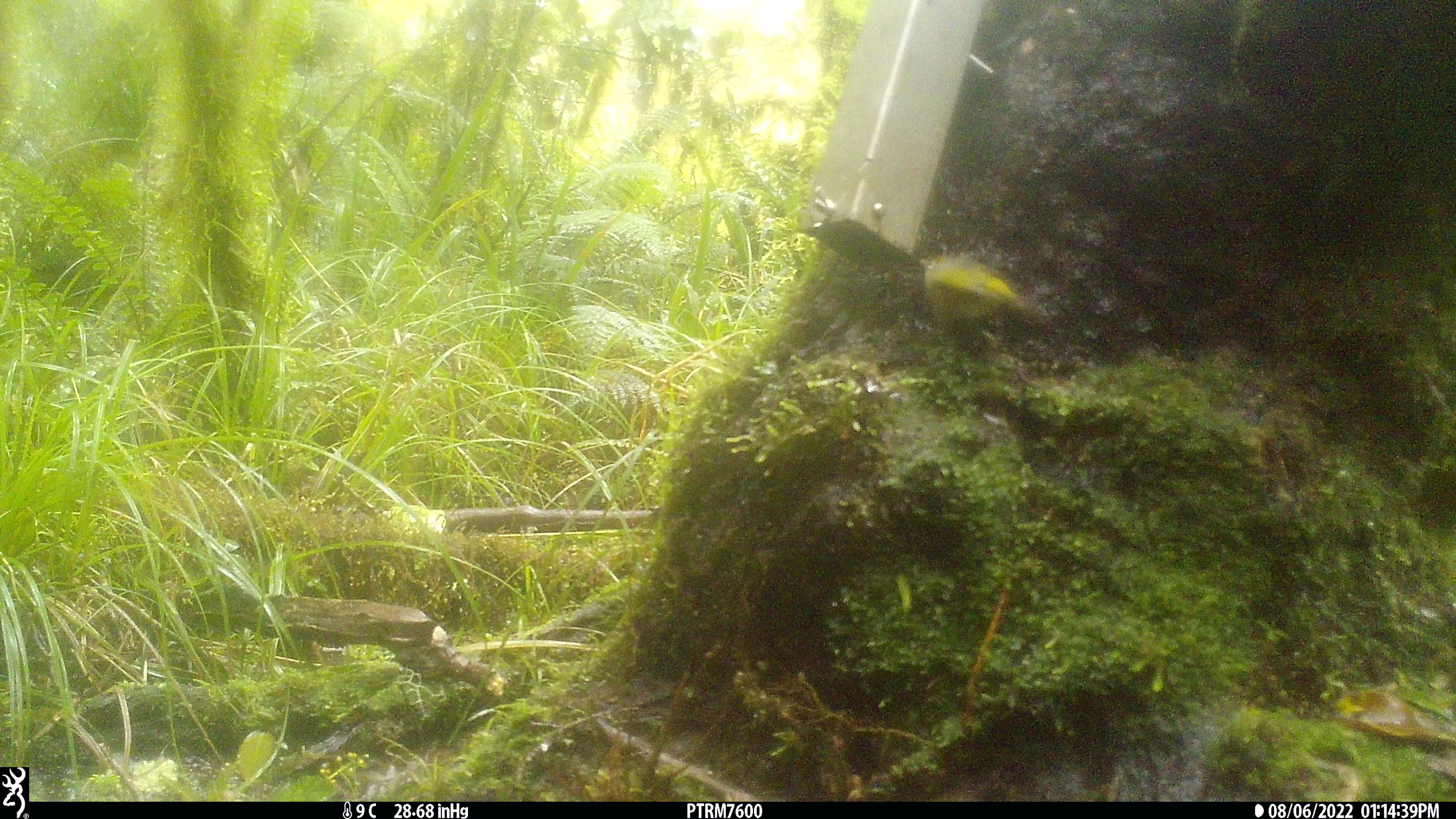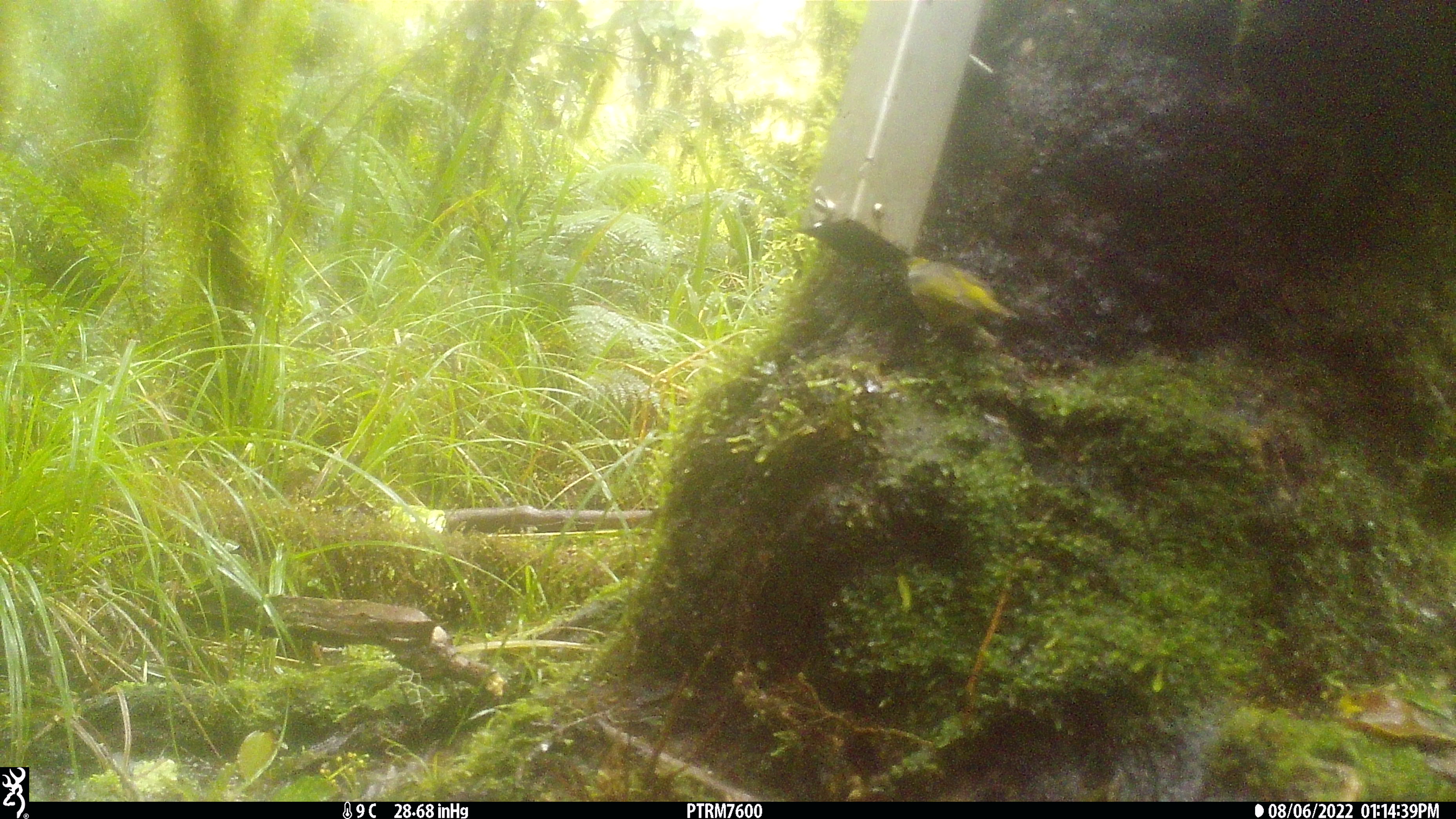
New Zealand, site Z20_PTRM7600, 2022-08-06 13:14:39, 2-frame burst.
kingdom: Animalia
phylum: Chordata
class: Aves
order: Passeriformes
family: Zosteropidae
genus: Zosterops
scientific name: Zosterops lateralis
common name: silvereye